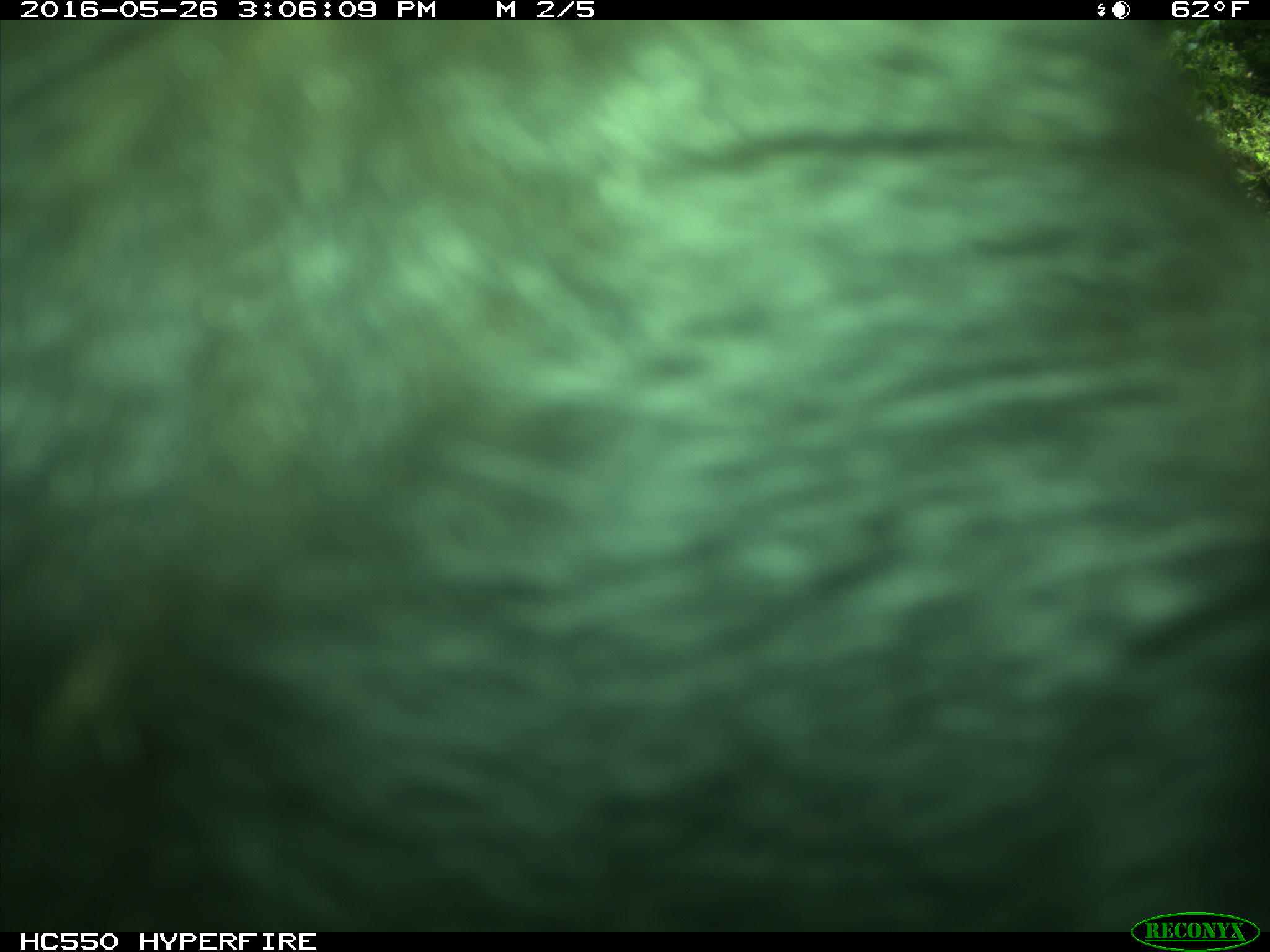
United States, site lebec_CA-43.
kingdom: Animalia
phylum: Chordata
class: Mammalia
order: Artiodactyla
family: Bovidae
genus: Bos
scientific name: Bos taurus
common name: domestic cow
Bos taurus (domestic cow).